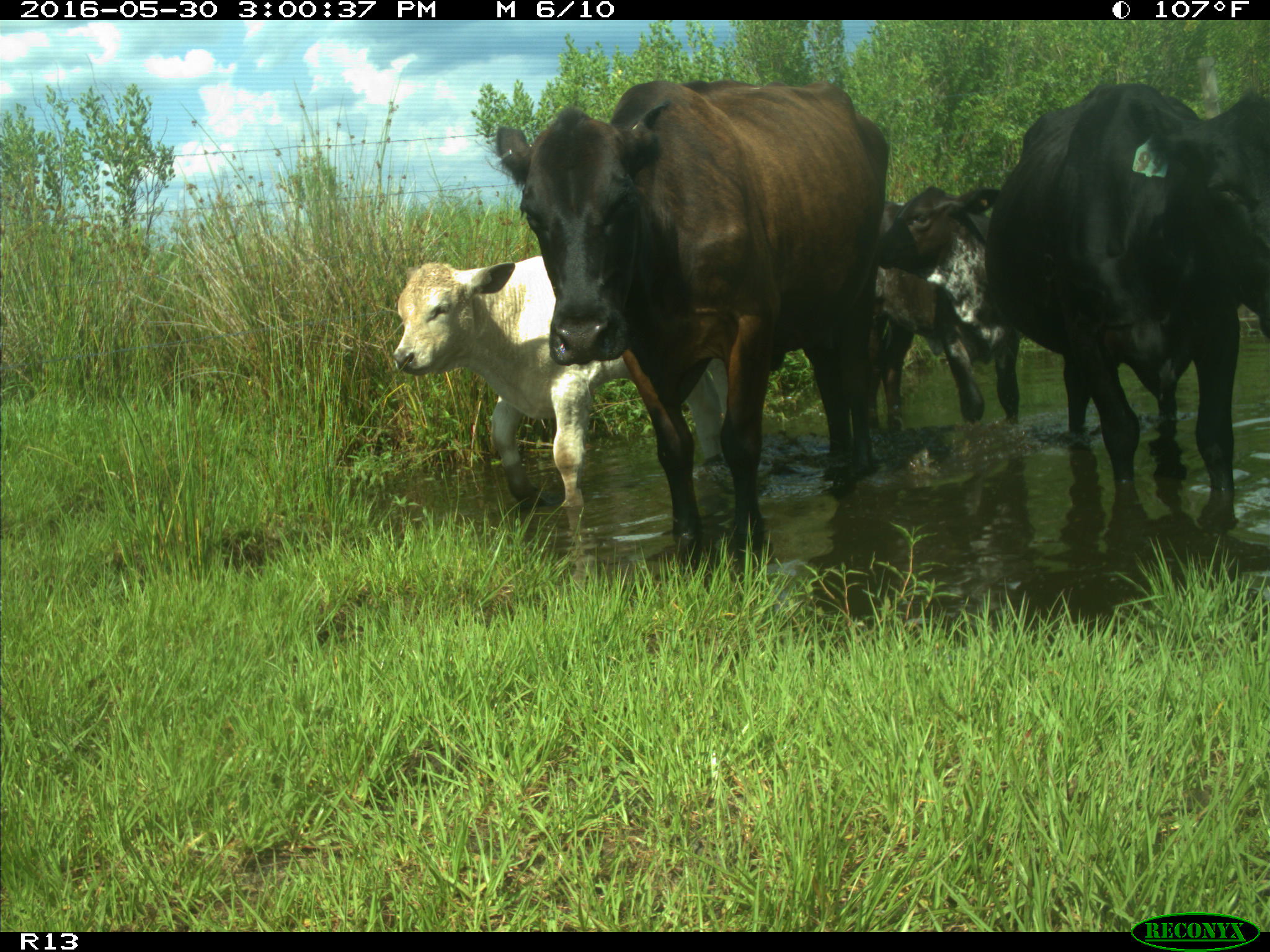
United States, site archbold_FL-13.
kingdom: Animalia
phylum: Chordata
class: Mammalia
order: Artiodactyla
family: Bovidae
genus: Bos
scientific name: Bos taurus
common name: domestic cow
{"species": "Bos taurus (domestic cow)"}